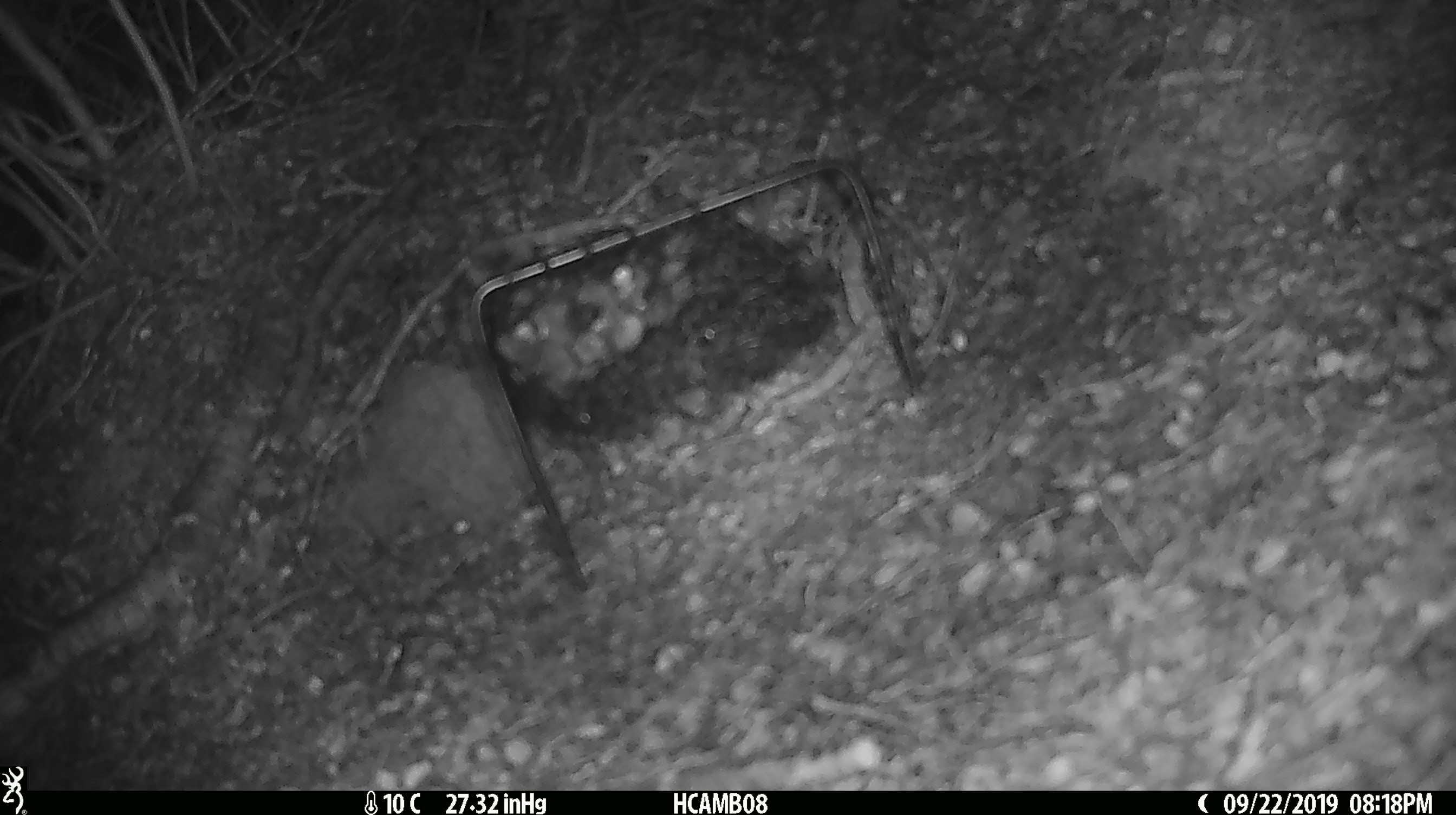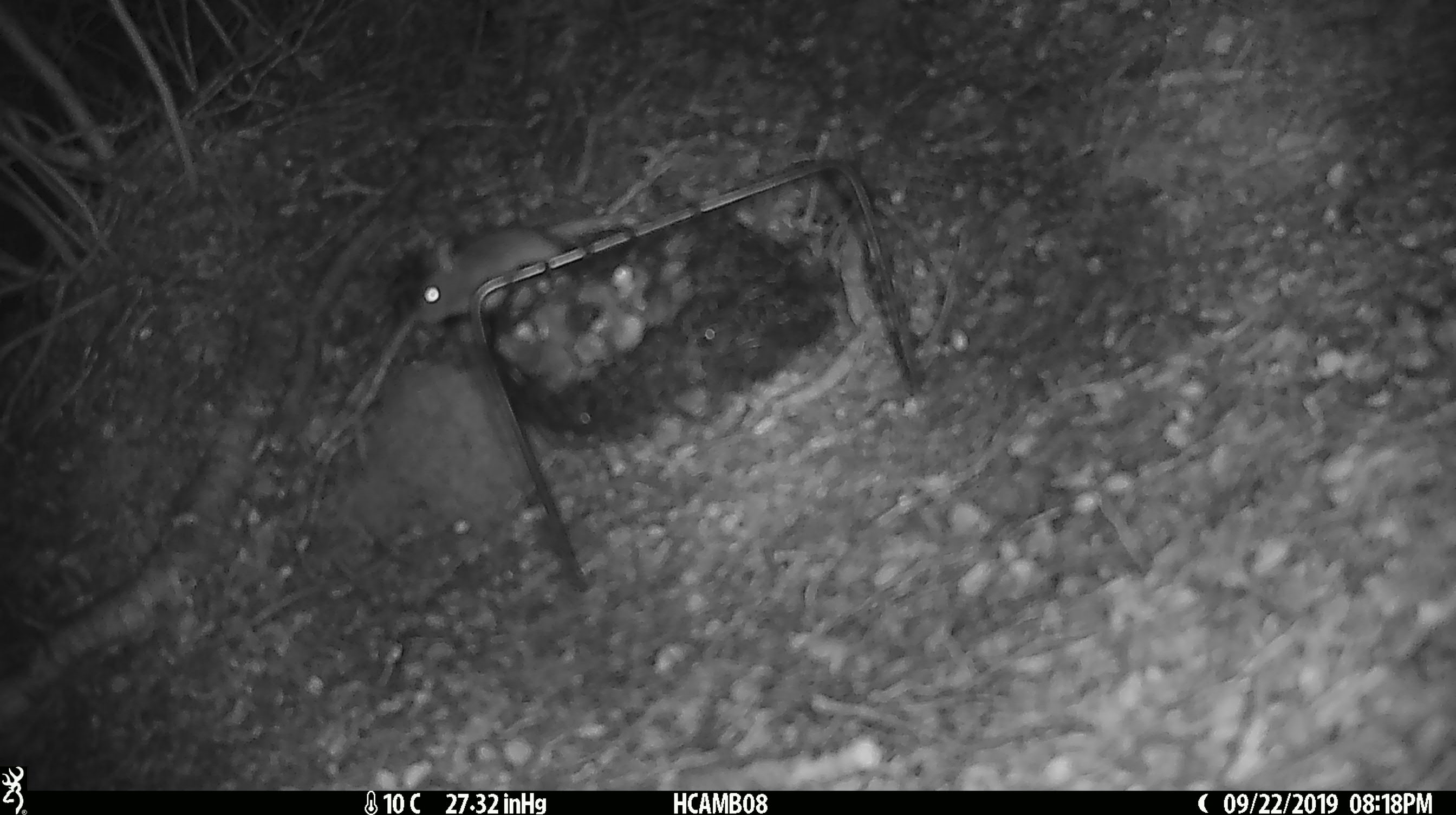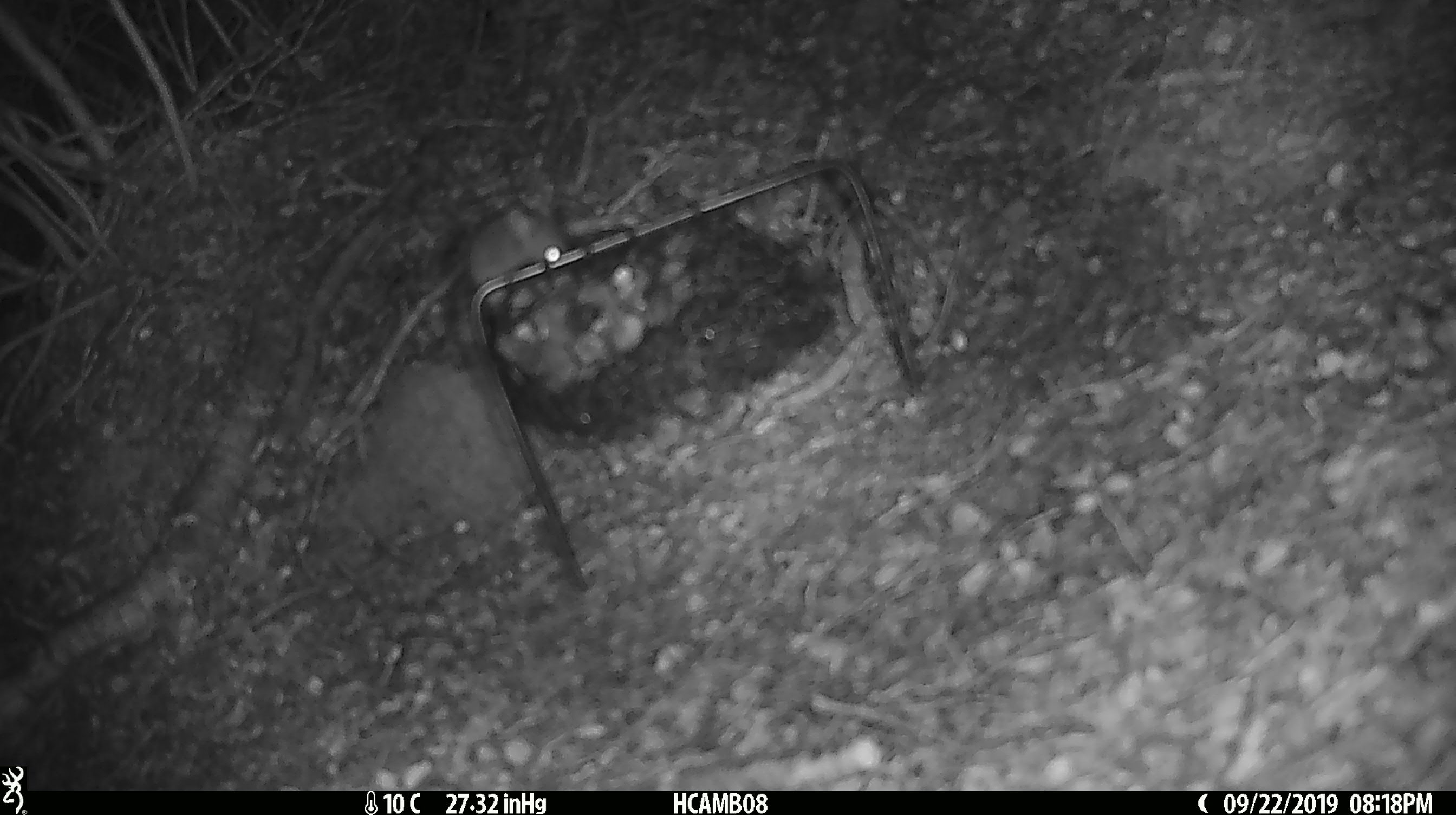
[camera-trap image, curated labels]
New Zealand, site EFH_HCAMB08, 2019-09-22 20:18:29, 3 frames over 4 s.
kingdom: Animalia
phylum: Chordata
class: Mammalia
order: Rodentia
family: Muridae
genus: Mus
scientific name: Mus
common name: mouse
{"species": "mouse (Mus)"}